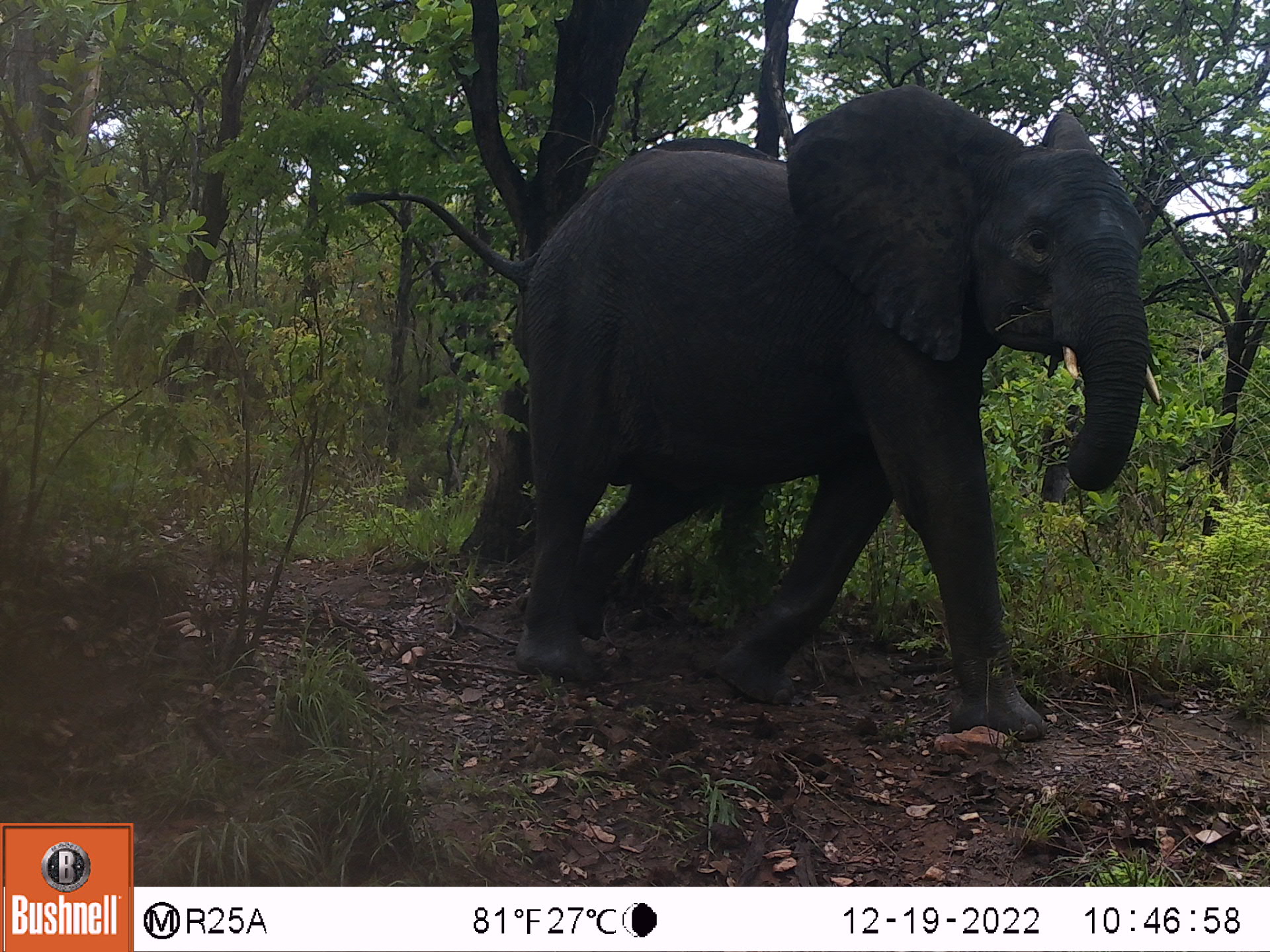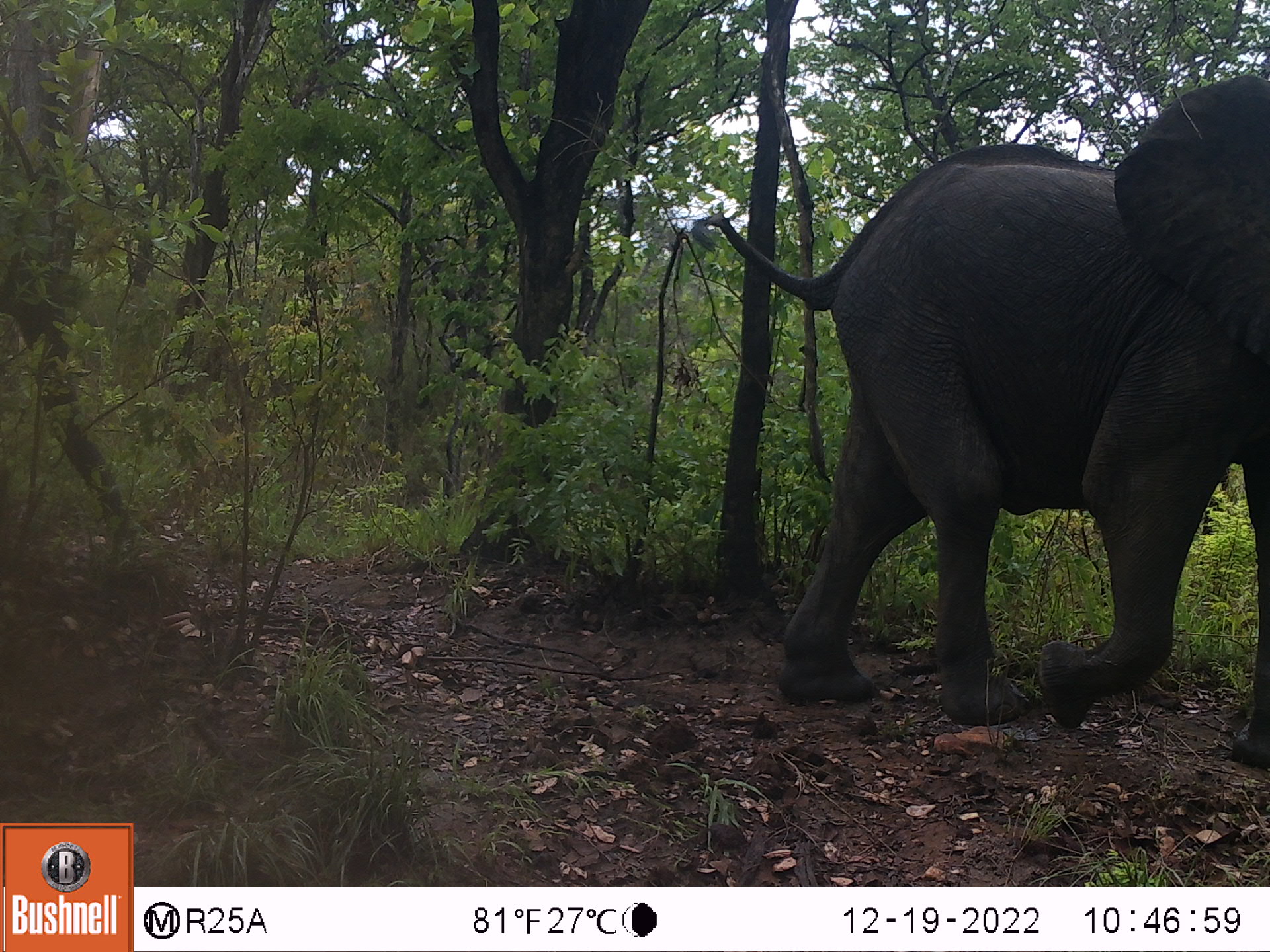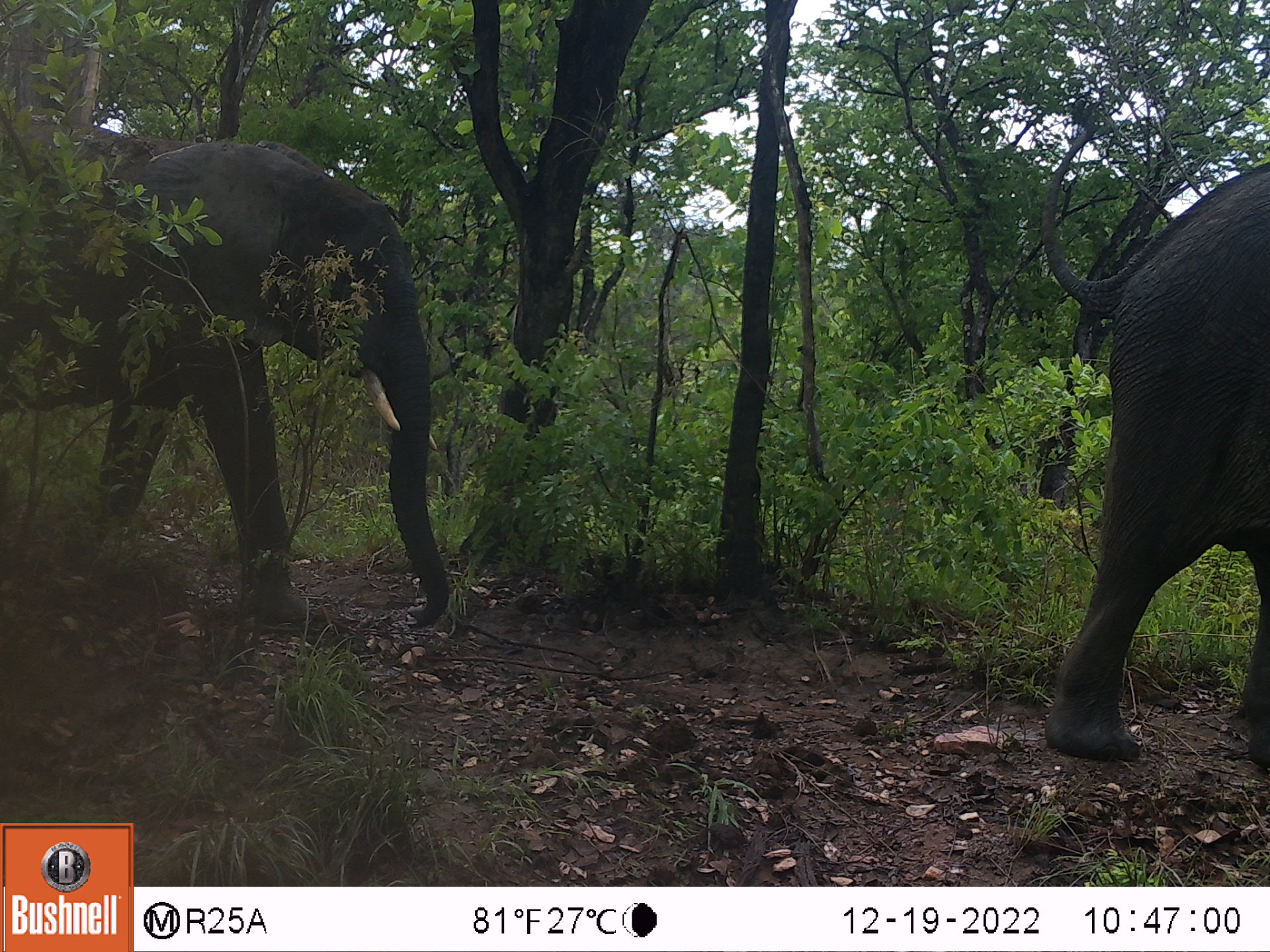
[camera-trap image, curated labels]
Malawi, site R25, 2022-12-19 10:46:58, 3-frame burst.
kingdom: Animalia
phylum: Chordata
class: Mammalia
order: Proboscidea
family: Elephantidae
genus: Loxodonta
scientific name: Loxodonta africana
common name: african savanna elephant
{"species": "african savanna elephant (Loxodonta africana)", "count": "1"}